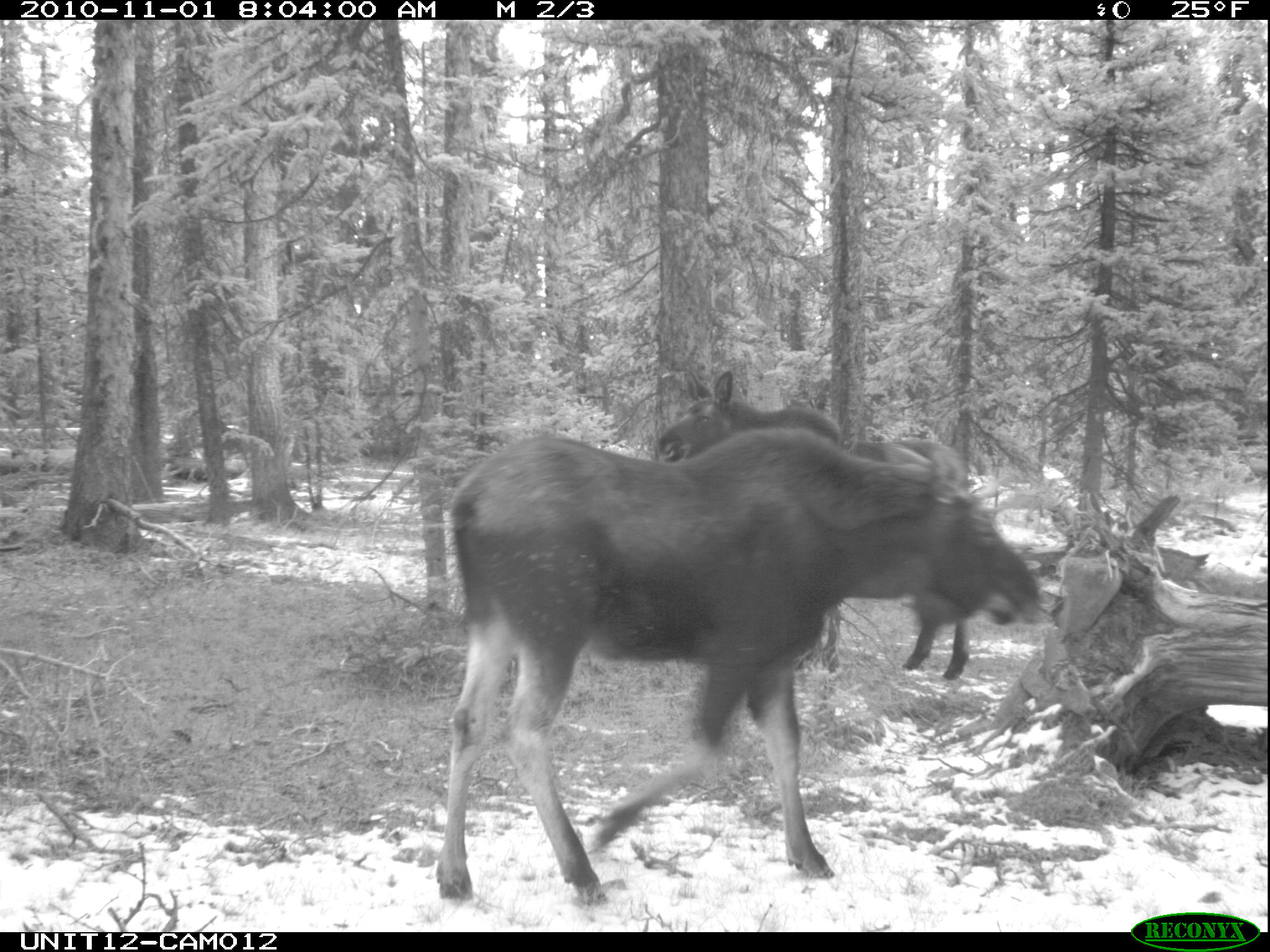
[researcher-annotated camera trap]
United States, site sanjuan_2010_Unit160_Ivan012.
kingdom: Animalia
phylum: Chordata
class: Mammalia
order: Artiodactyla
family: Cervidae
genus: Alces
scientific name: Alces alces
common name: moose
Alces alces (moose).